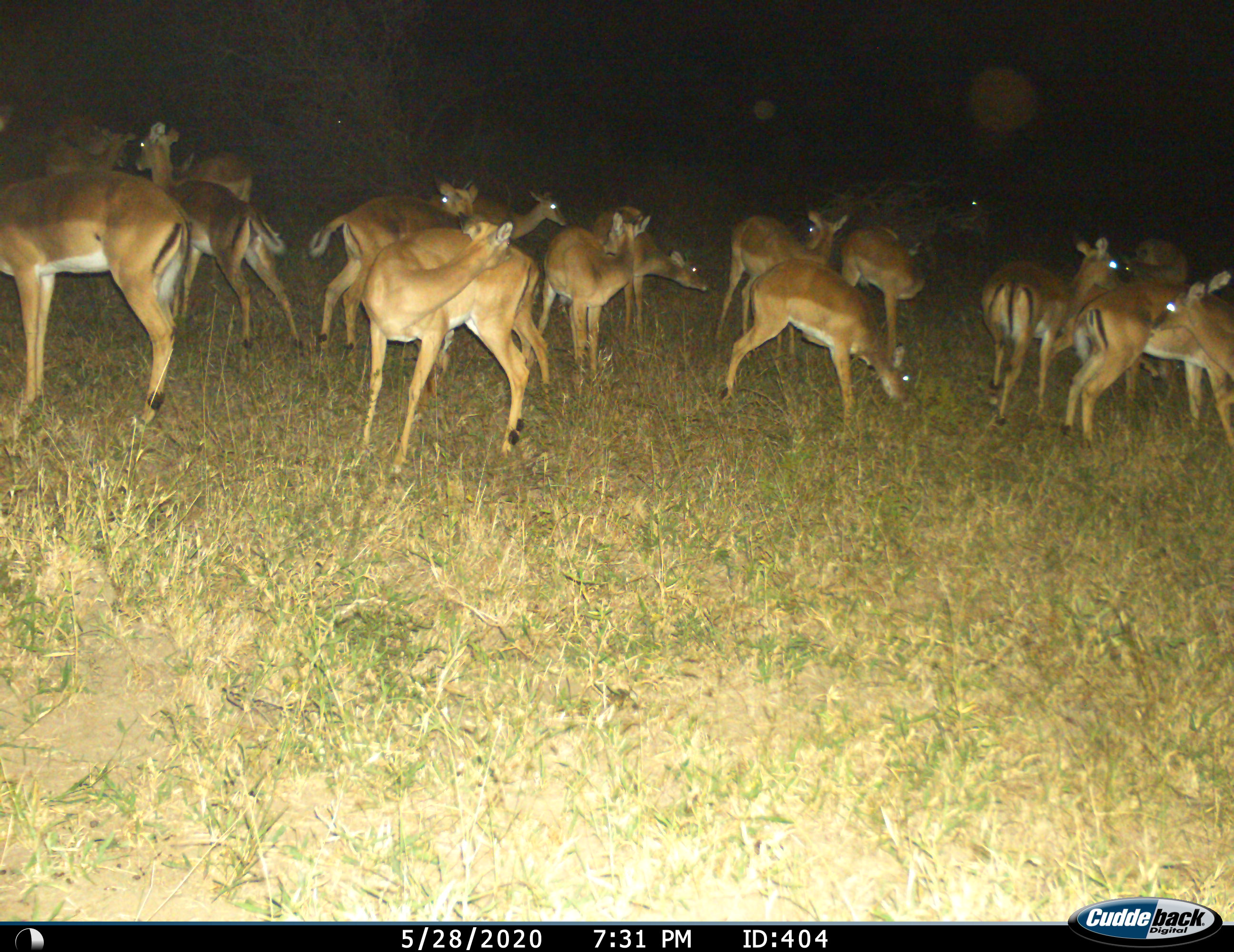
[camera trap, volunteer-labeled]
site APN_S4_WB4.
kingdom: Animalia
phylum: Chordata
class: Mammalia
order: Artiodactyla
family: Bovidae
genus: Aepyceros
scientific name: Aepyceros melampus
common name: impala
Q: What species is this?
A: Impala (Aepyceros melampus).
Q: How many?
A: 11-50.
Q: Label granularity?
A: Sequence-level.